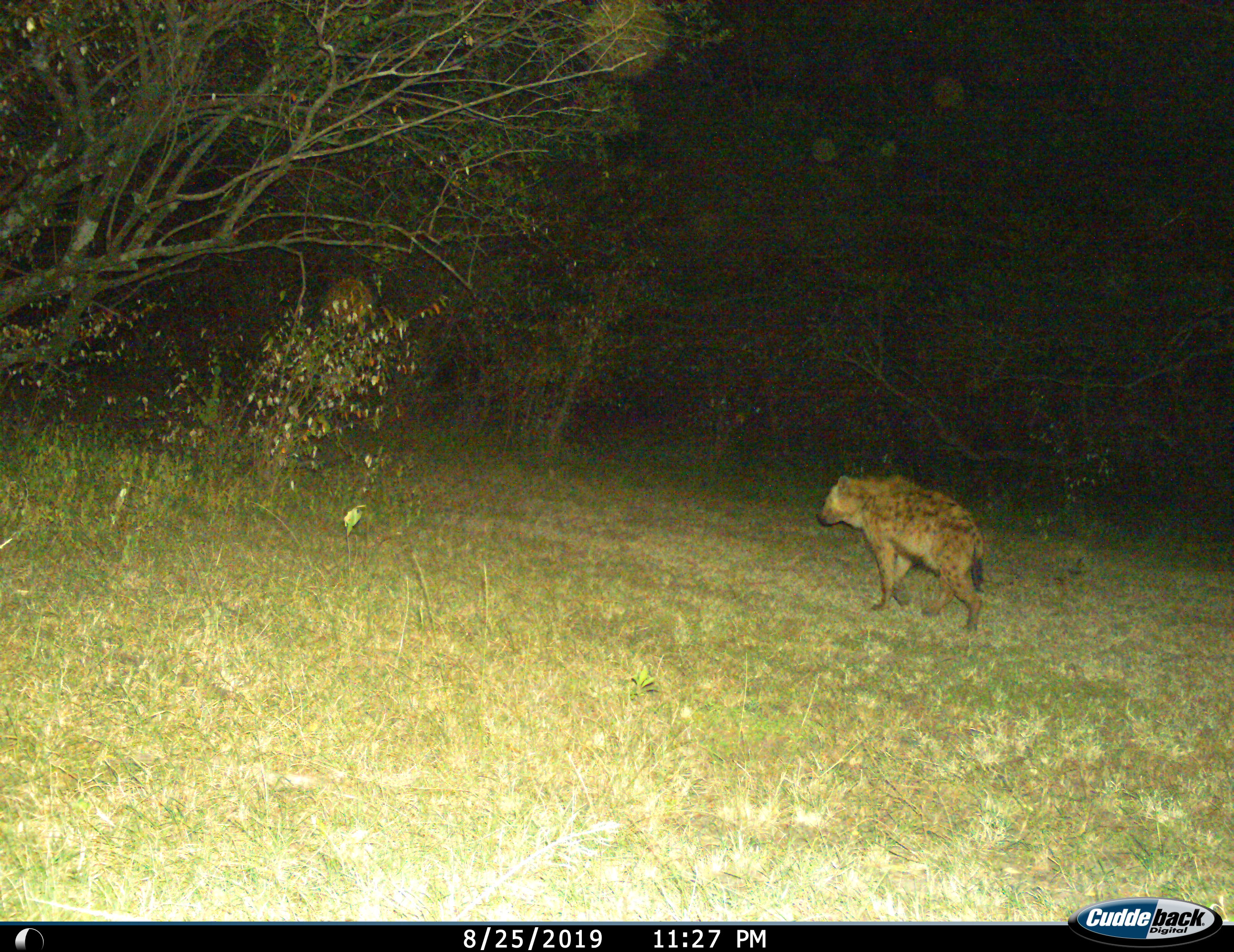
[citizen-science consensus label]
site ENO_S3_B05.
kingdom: Animalia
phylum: Chordata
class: Mammalia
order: Carnivora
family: Hyaenidae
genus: Crocuta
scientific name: Crocuta crocuta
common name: spotted hyena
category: hyenaspotted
Hyenaspotted (spotted hyena) (Crocuta crocuta), count 1. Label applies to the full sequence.